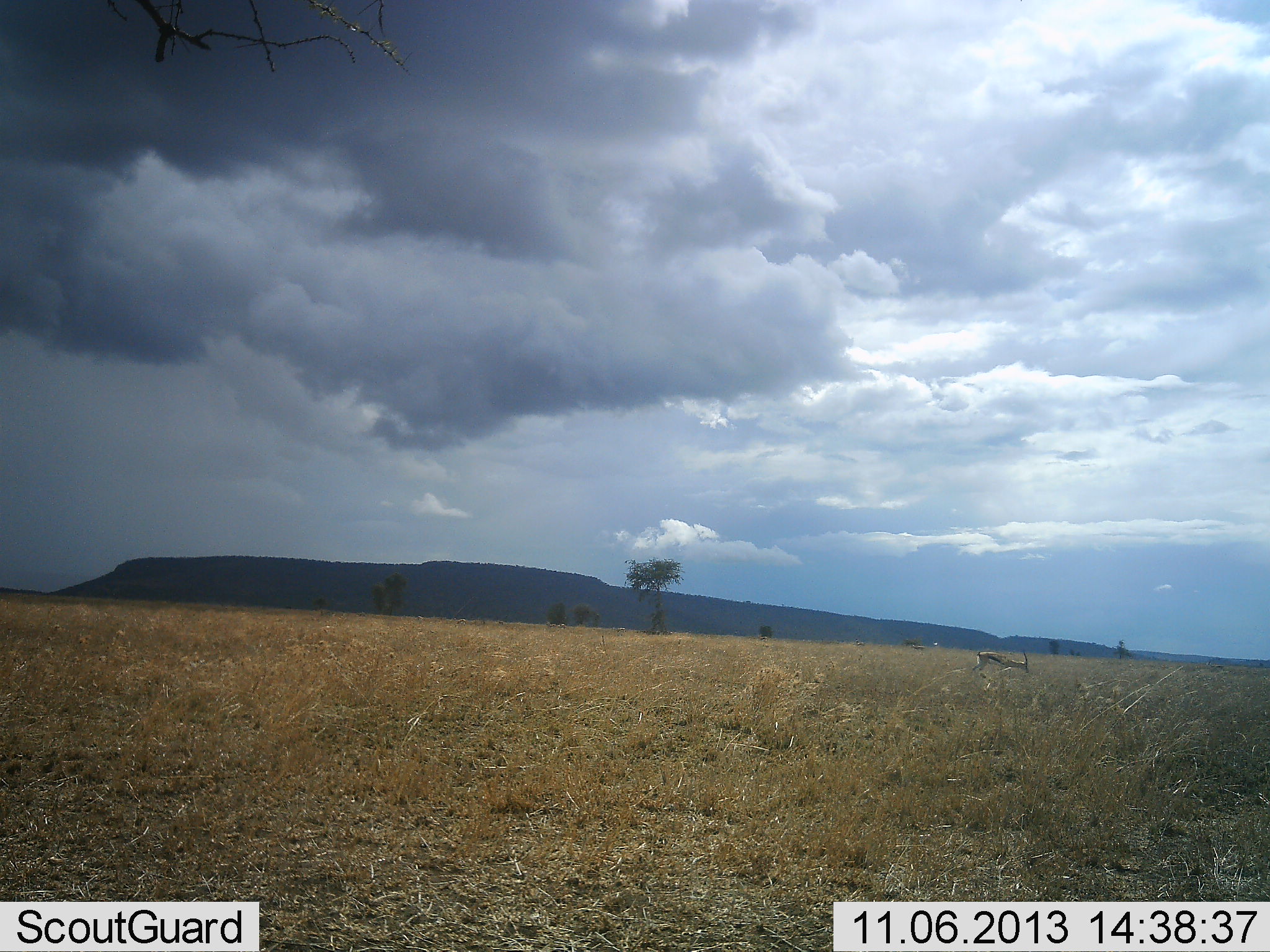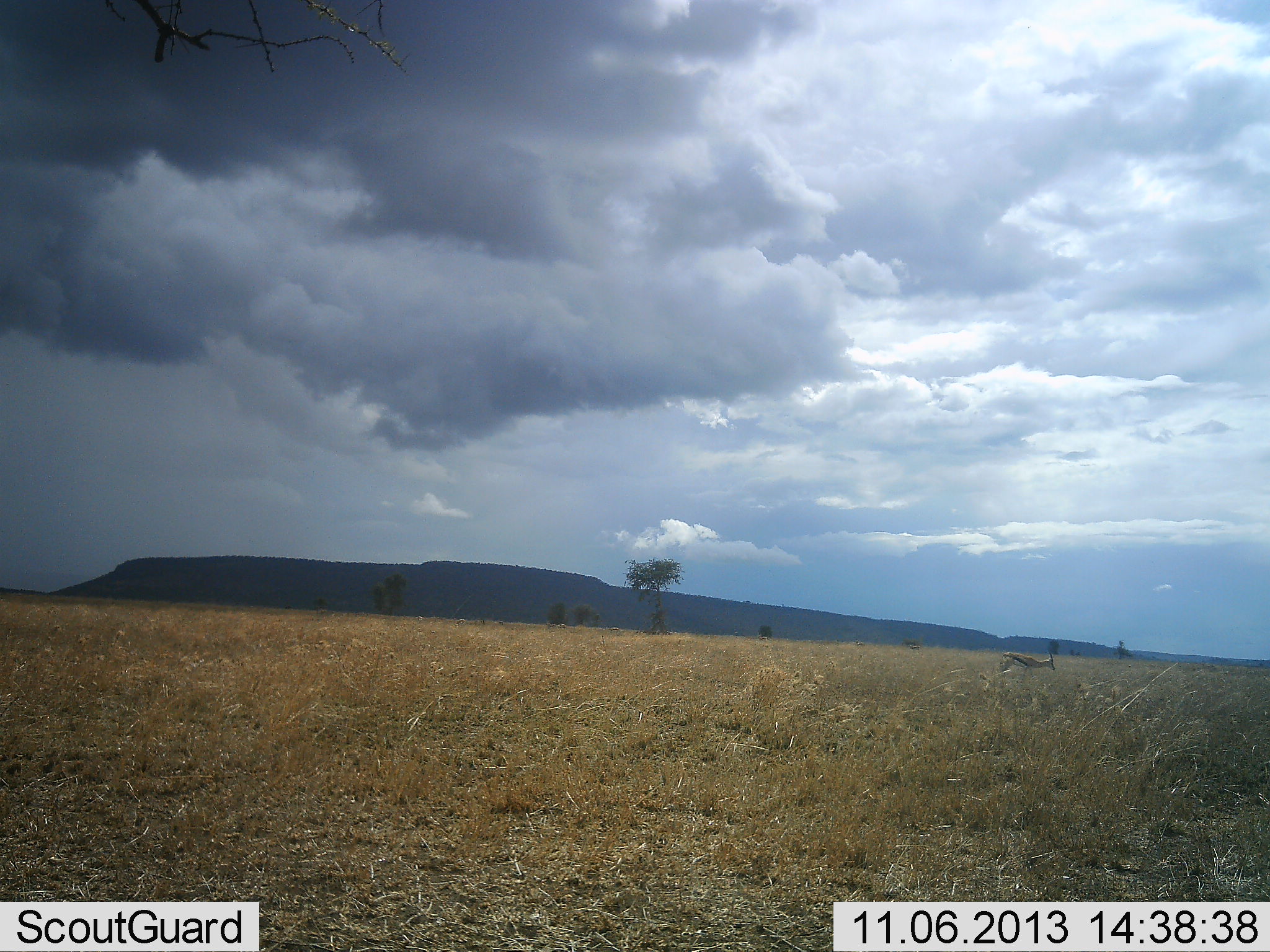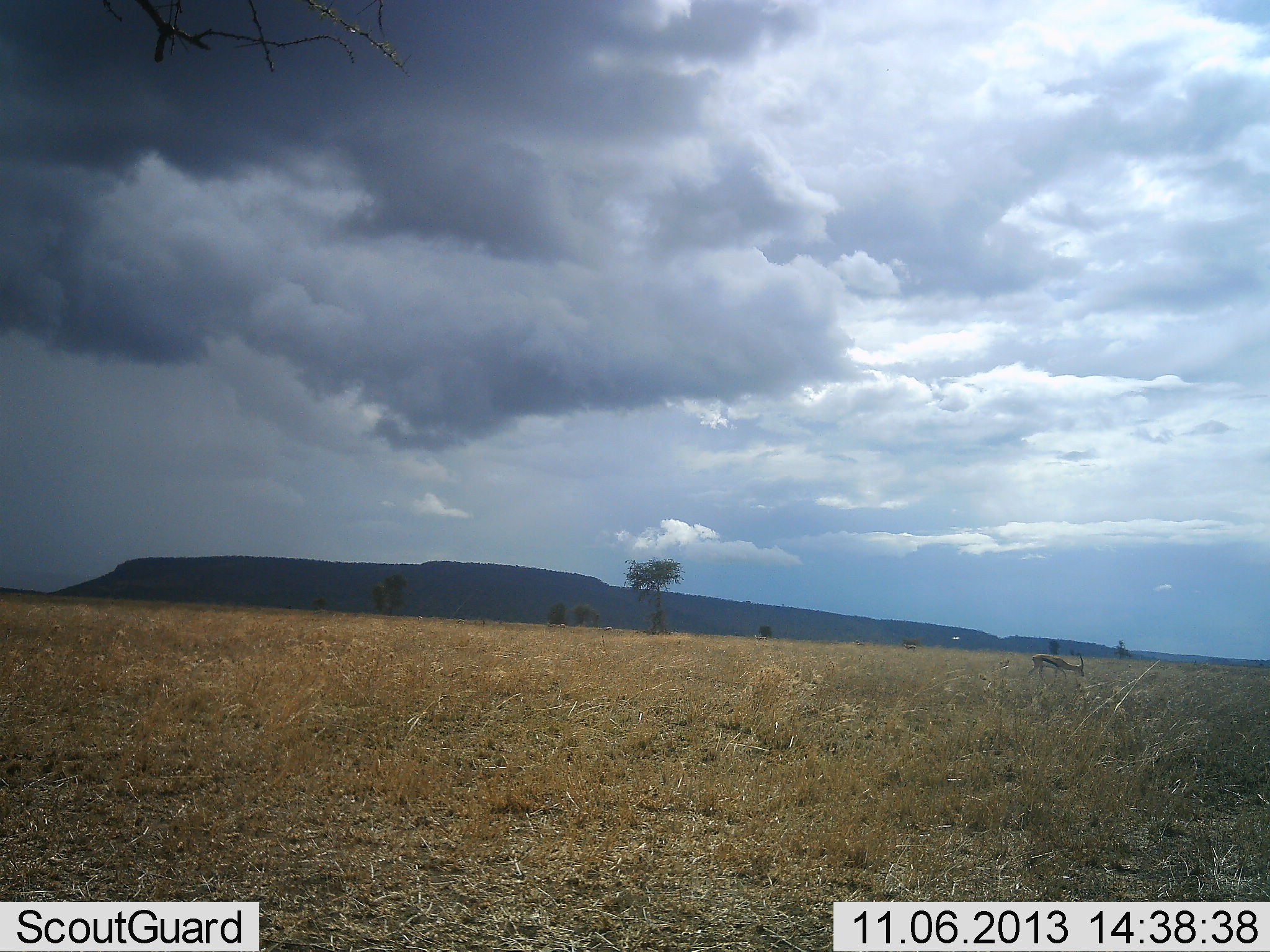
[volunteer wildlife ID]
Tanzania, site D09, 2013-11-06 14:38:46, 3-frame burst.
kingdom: Animalia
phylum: Chordata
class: Mammalia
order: Artiodactyla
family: Bovidae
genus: Eudorcas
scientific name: Eudorcas thomsonii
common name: thomson's gazelle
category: gazellethomsons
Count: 1.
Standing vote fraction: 0%.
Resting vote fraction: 0%.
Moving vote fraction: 92%.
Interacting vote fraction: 0%.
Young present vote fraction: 0%.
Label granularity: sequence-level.